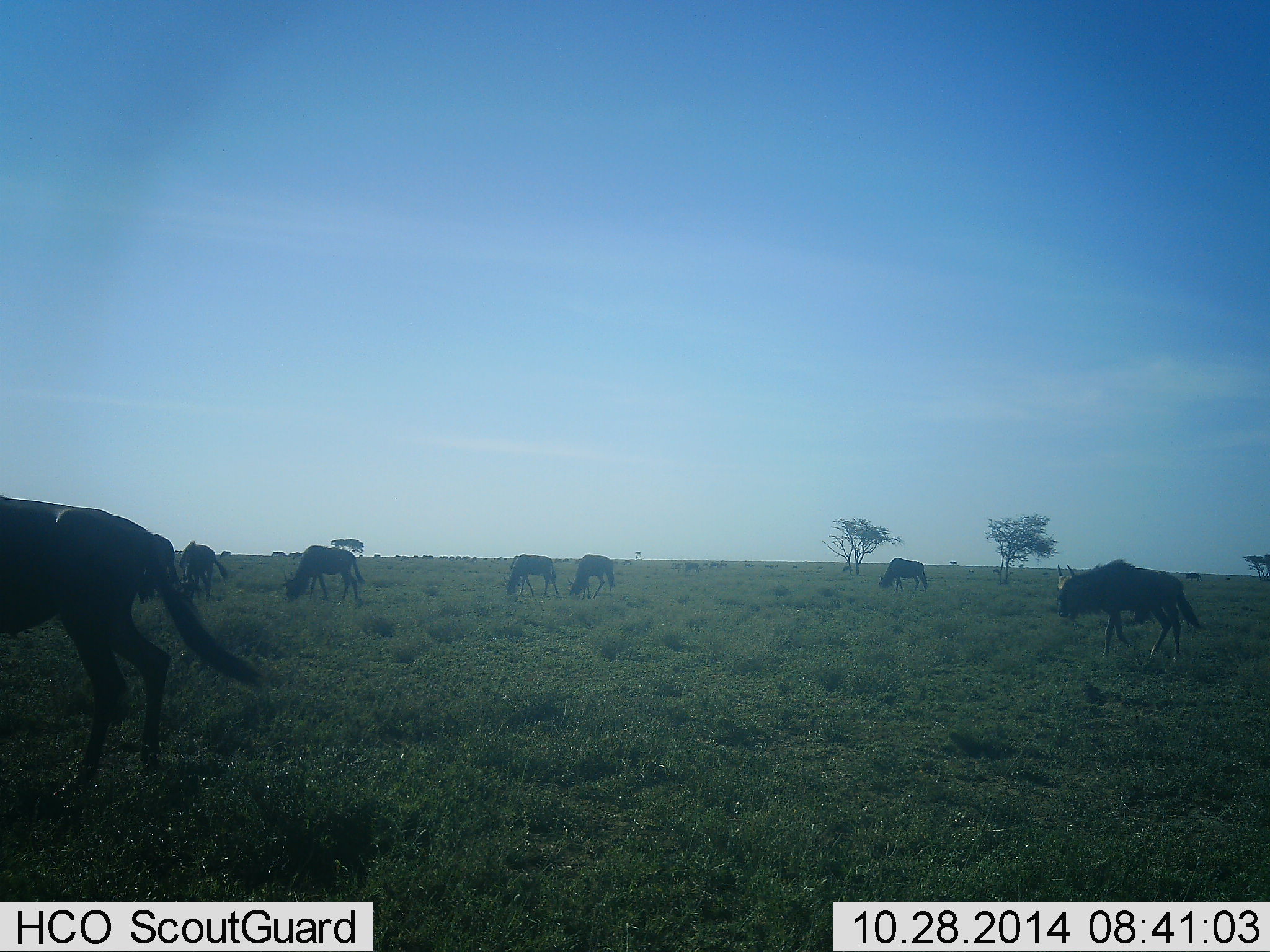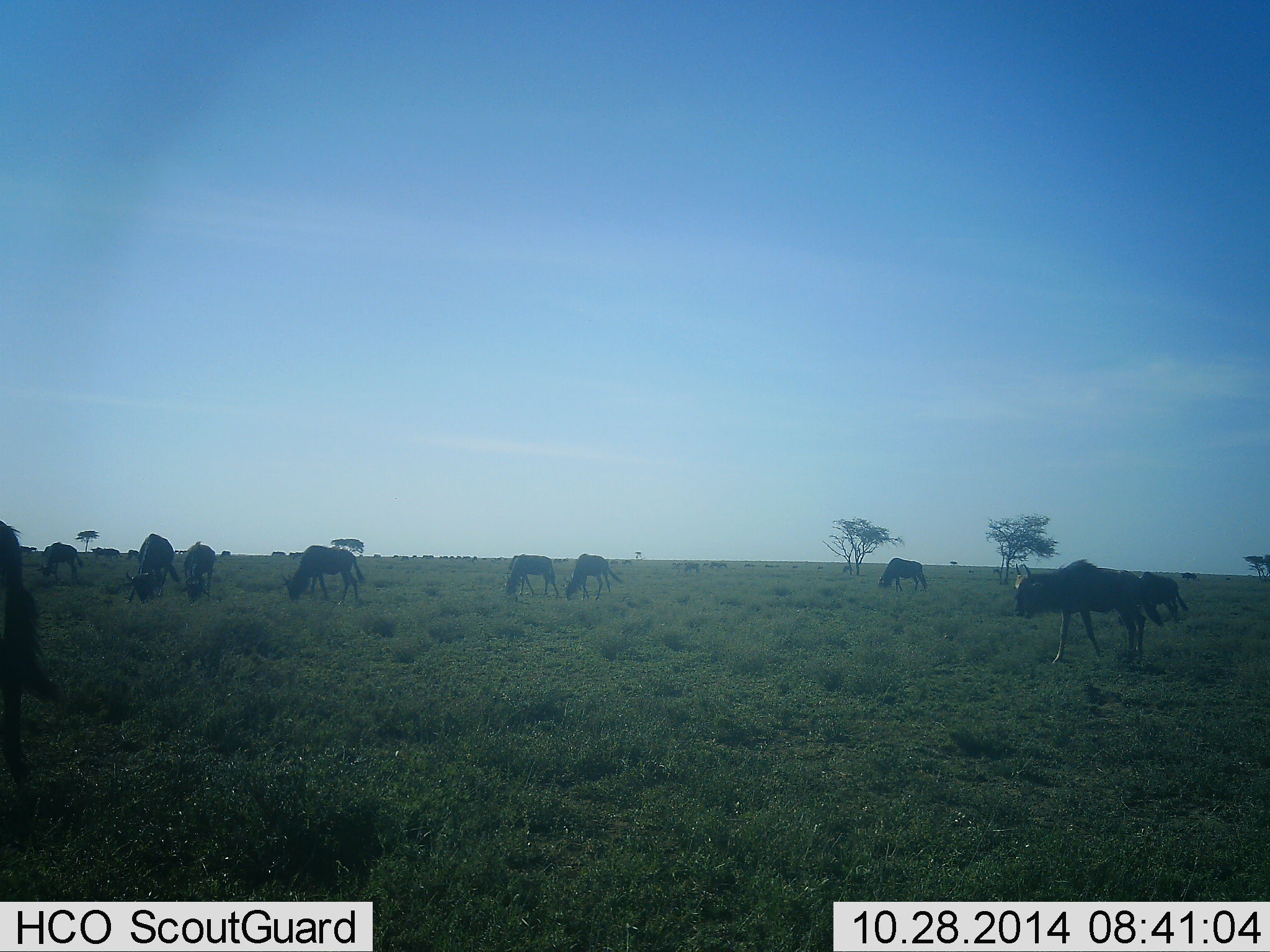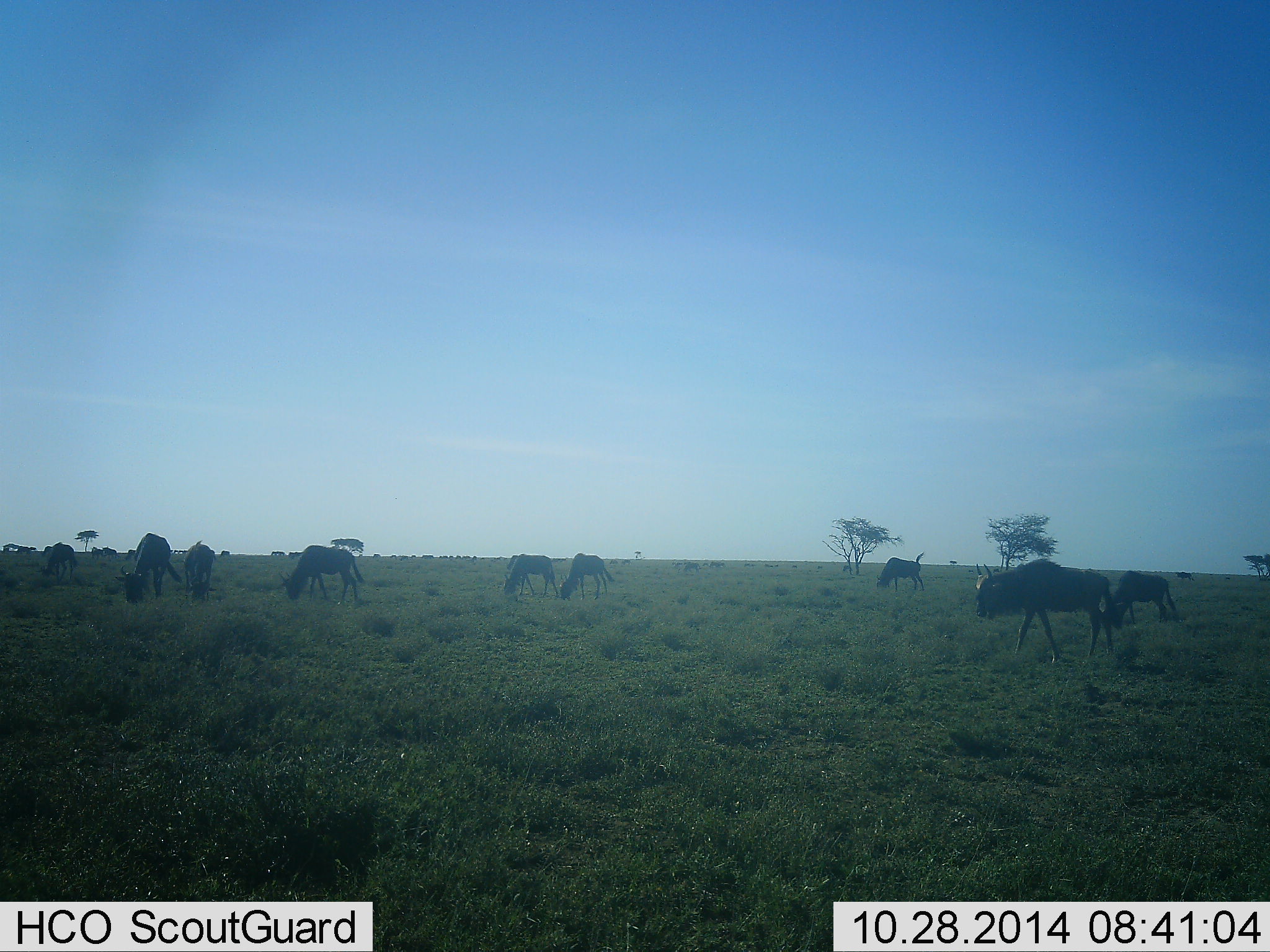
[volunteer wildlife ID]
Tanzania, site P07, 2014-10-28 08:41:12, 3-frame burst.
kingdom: Animalia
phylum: Chordata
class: Mammalia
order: Artiodactyla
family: Bovidae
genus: Connochaetes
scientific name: Connochaetes taurinus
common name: blue wildebeest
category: wildebeest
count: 11-50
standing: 40%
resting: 0%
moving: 80%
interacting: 0%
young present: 0%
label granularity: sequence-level